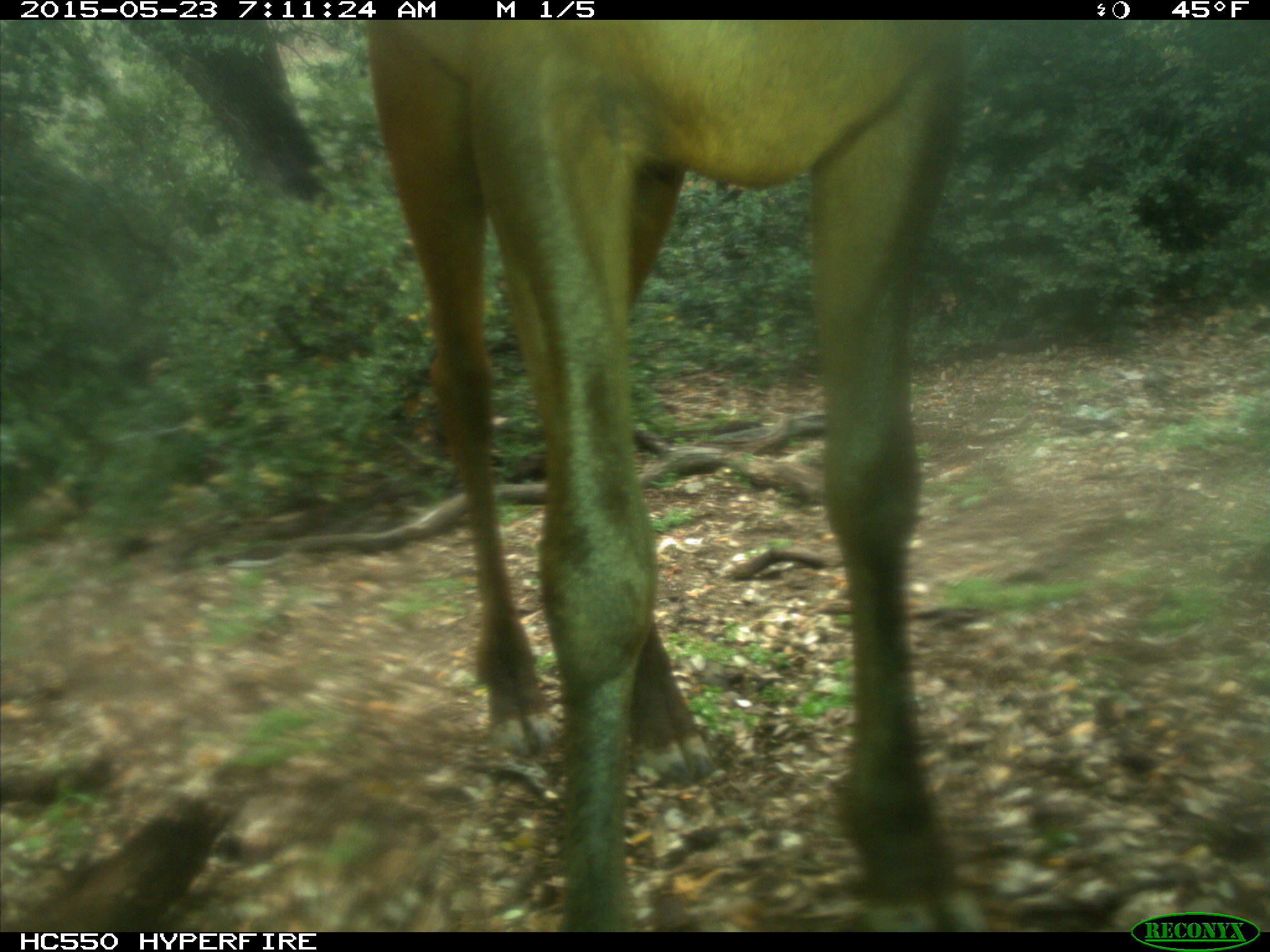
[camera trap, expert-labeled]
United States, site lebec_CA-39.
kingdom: Animalia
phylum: Chordata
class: Mammalia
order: Artiodactyla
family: Cervidae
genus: Cervus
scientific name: Cervus canadensis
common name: elk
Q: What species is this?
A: Cervus canadensis (elk).